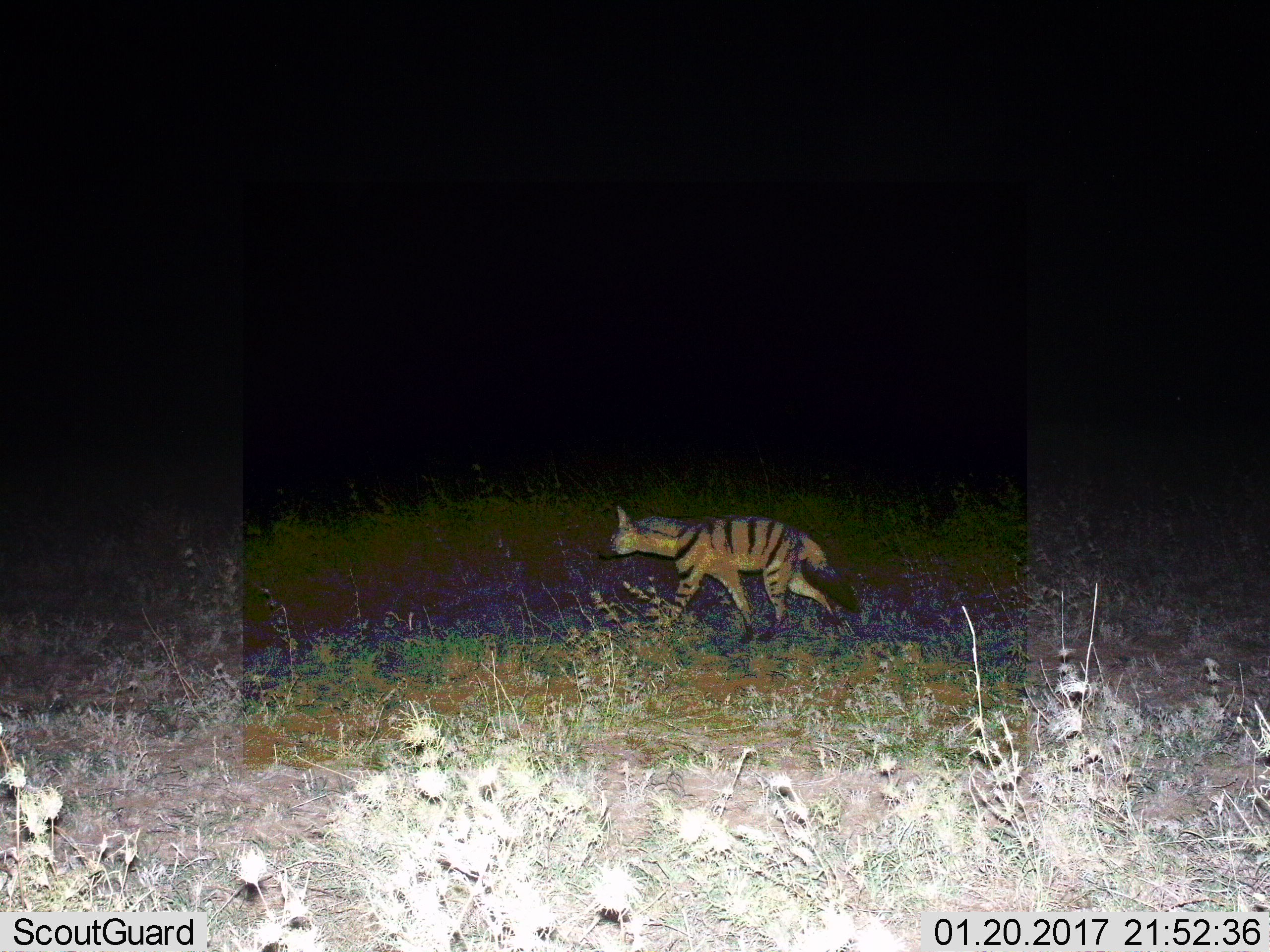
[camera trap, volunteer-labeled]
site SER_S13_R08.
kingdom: Animalia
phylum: Chordata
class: Mammalia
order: Carnivora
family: Hyaenidae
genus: Proteles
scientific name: Proteles cristatus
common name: aardwolf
Aardwolf (Proteles cristatus), count 1. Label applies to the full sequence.